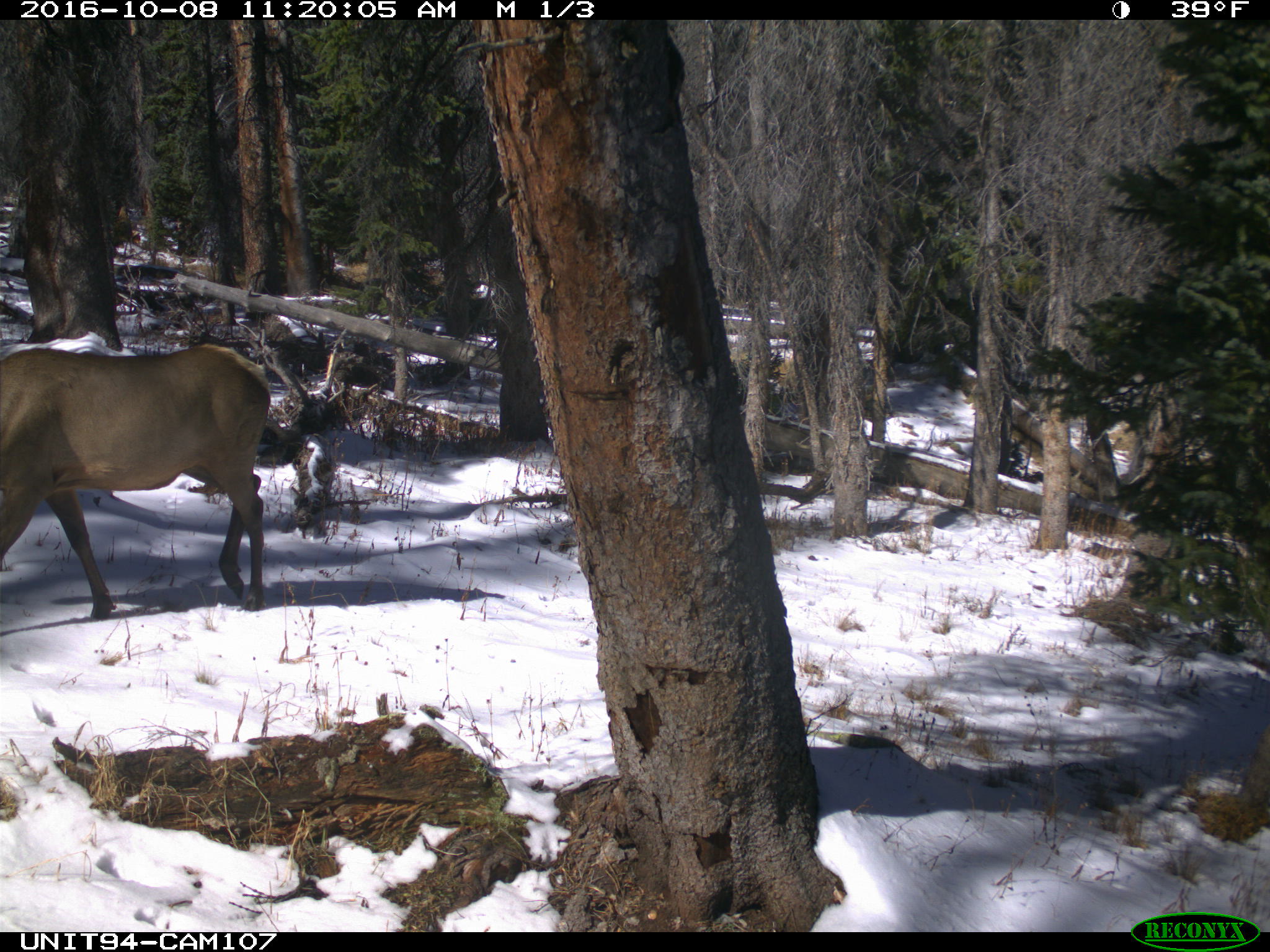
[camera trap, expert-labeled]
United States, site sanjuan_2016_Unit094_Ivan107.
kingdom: Animalia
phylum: Chordata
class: Mammalia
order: Artiodactyla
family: Cervidae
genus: Cervus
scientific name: Cervus elaphus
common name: red deer